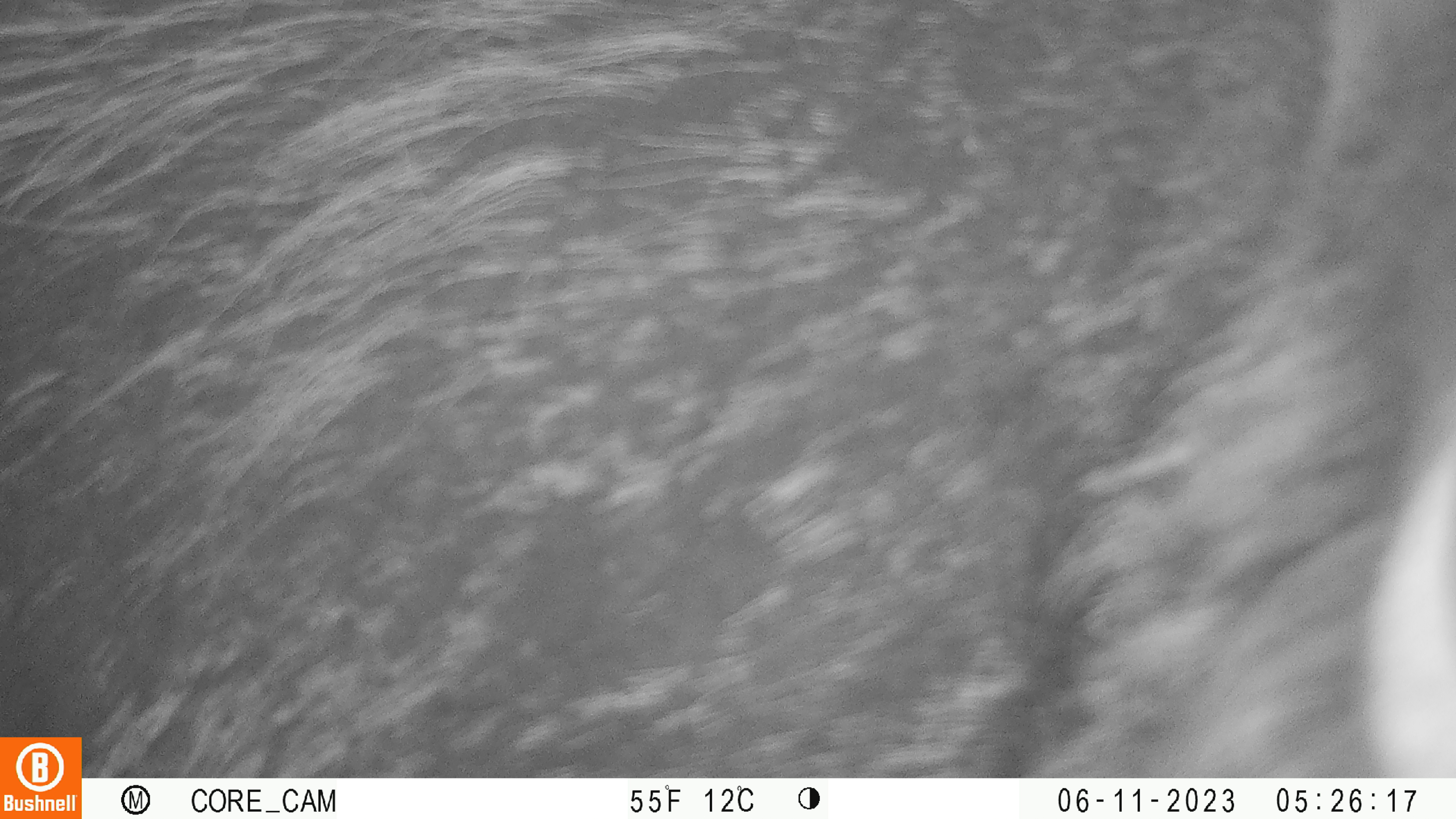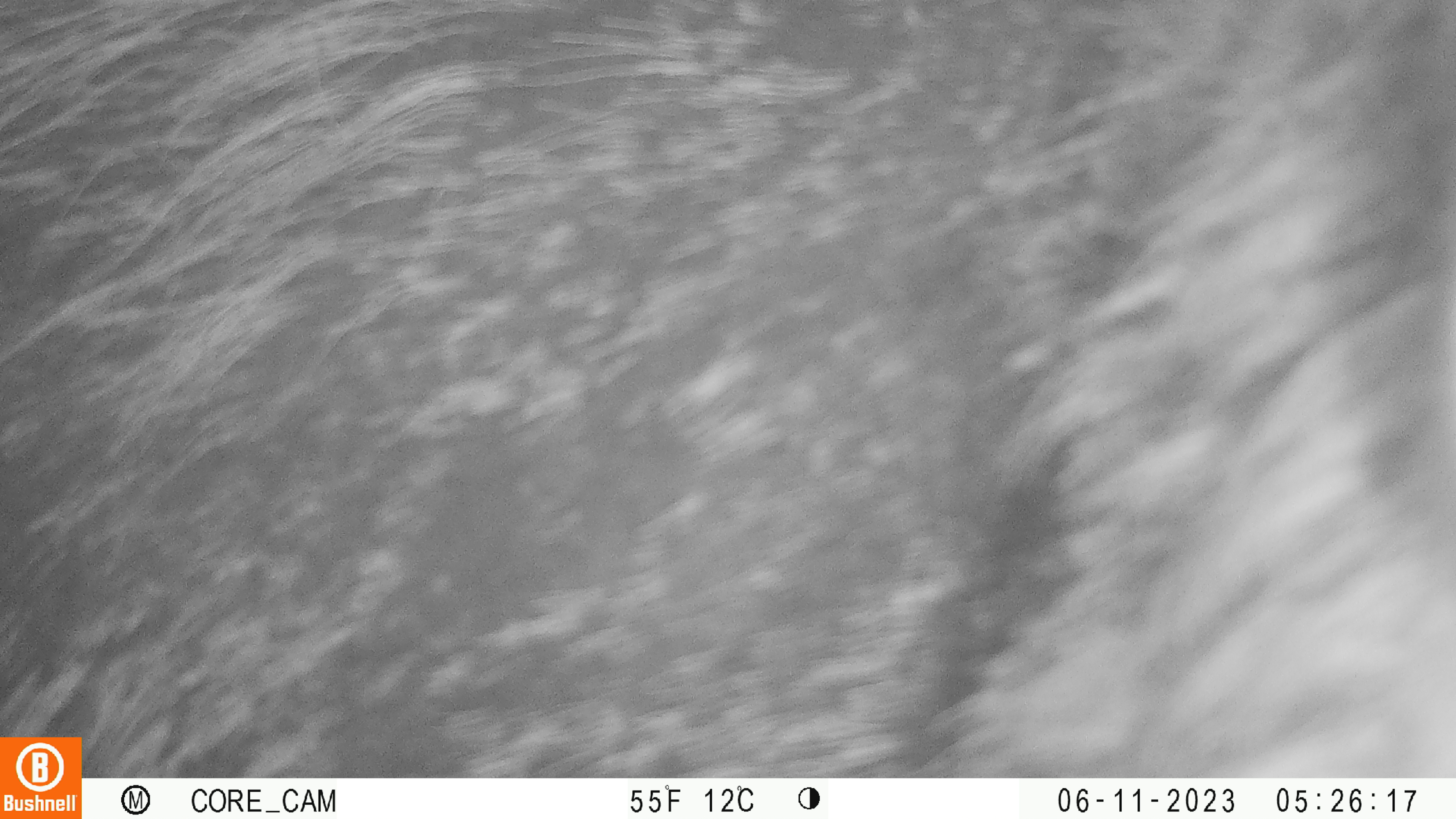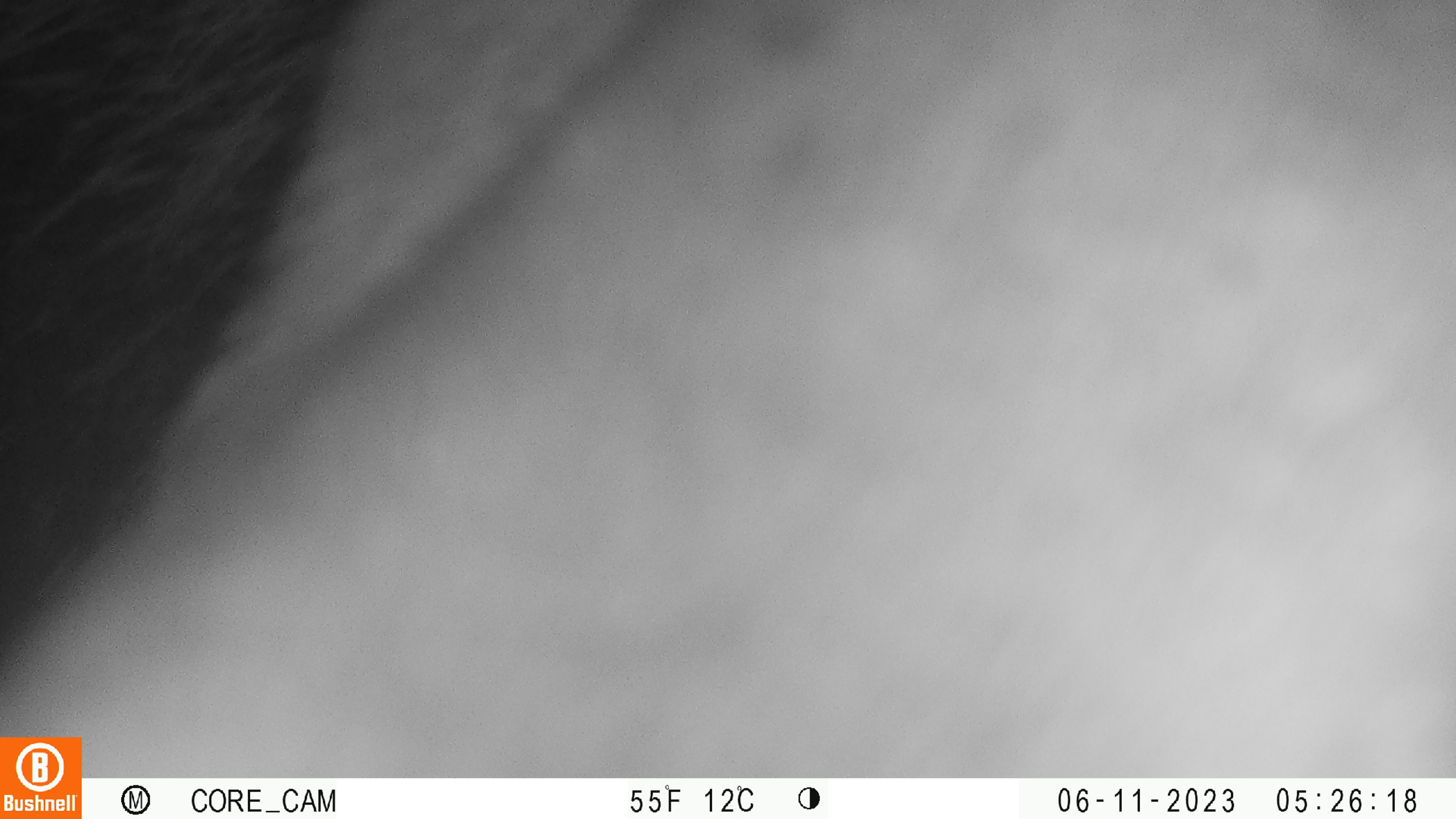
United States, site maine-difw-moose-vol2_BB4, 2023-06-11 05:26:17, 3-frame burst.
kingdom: Animalia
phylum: Chordata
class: Mammalia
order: Artiodactyla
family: Cervidae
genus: Alces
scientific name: Alces alces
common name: moose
Moose (Alces alces).